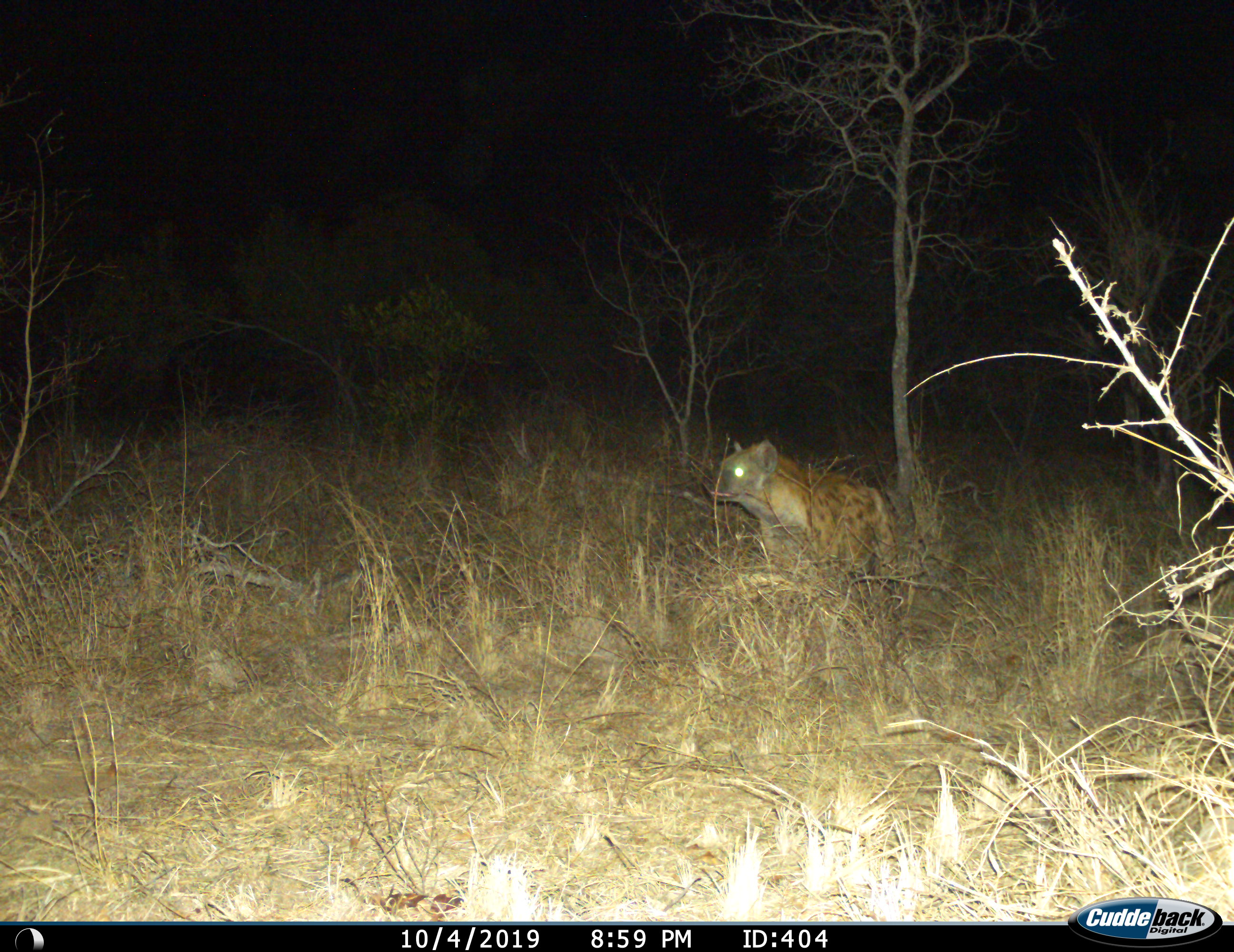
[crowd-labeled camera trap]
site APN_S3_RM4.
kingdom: Animalia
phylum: Chordata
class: Mammalia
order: Carnivora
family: Hyaenidae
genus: Crocuta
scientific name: Crocuta crocuta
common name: spotted hyena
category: hyenaspotted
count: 1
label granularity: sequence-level